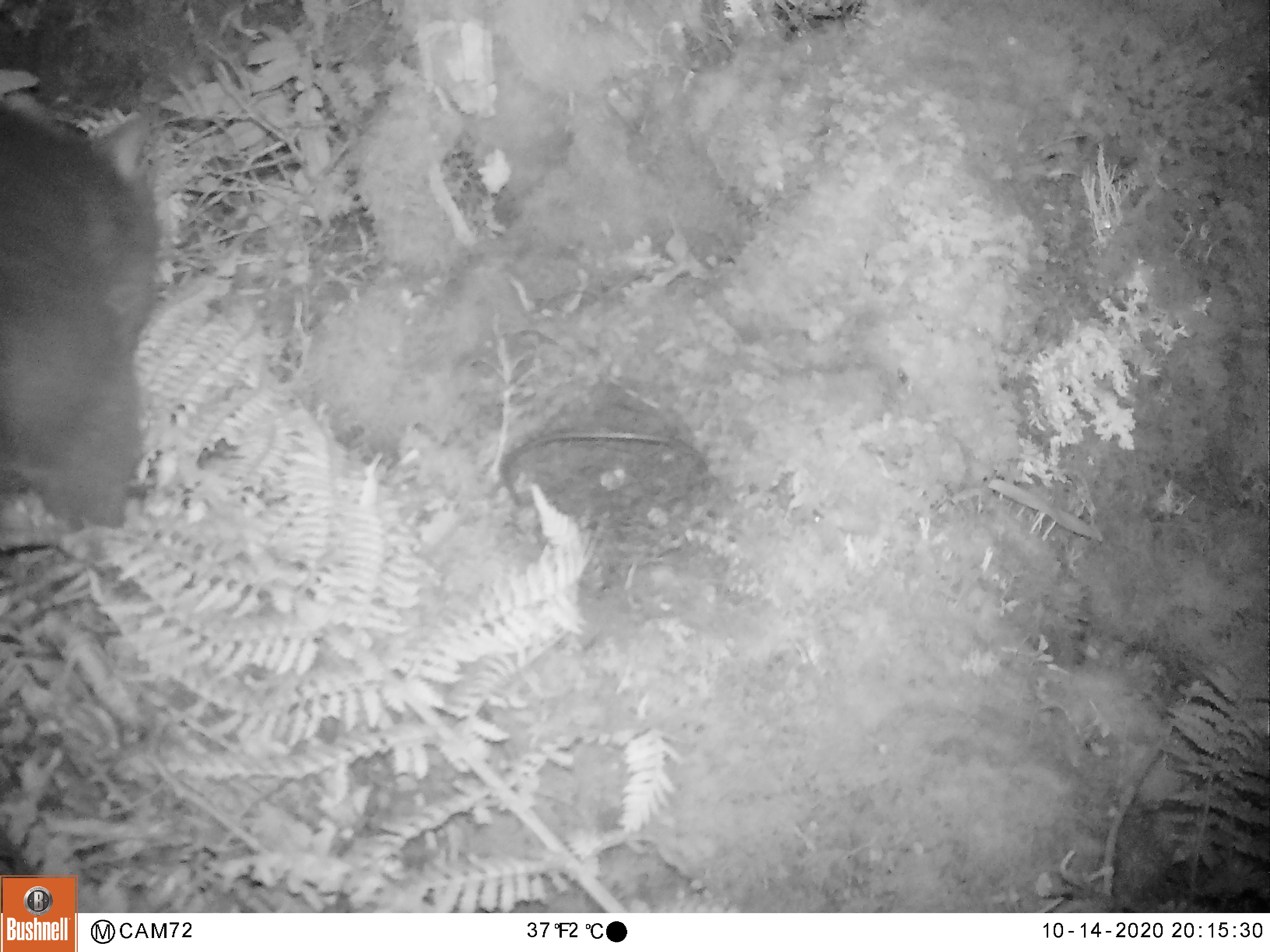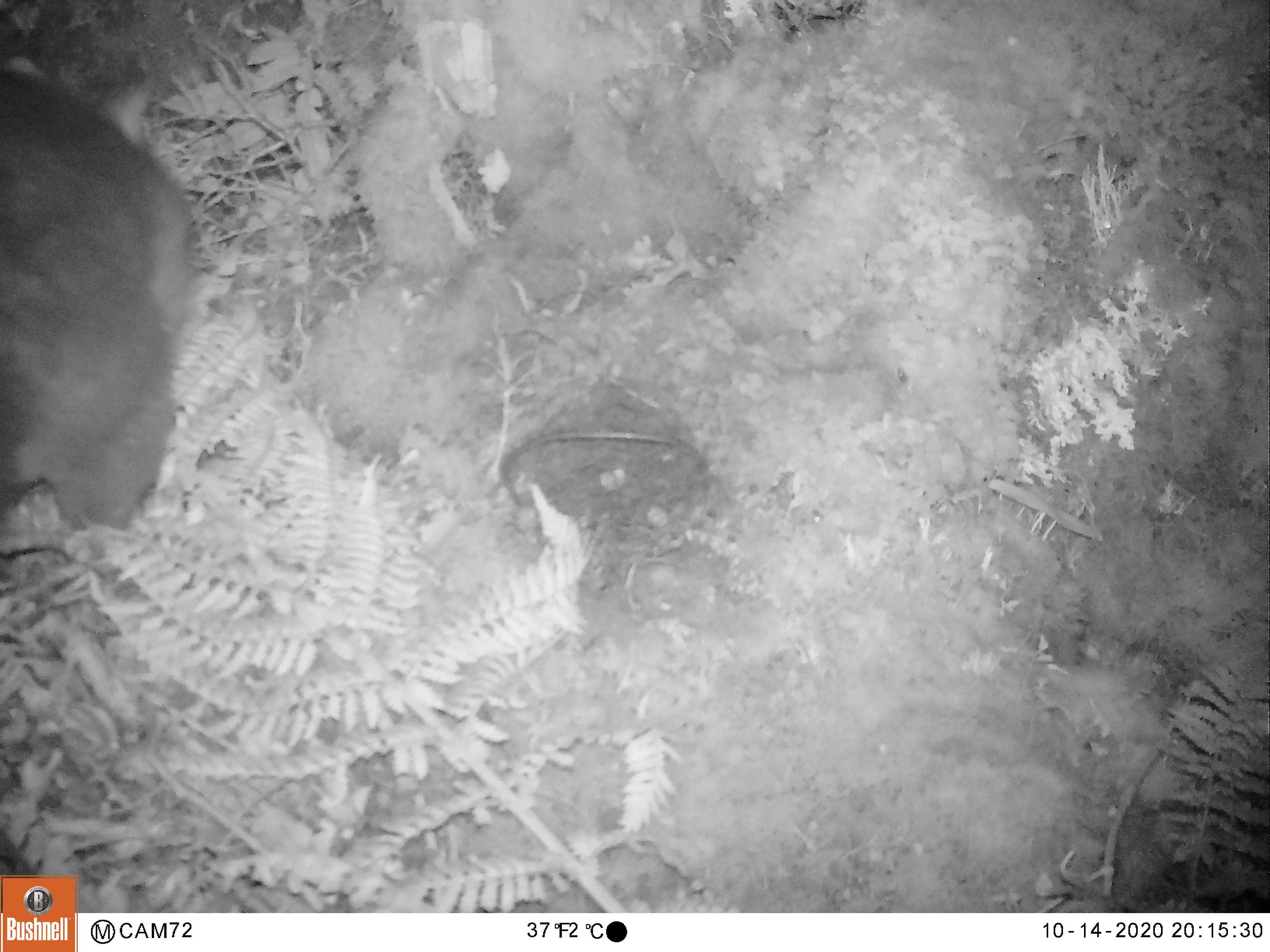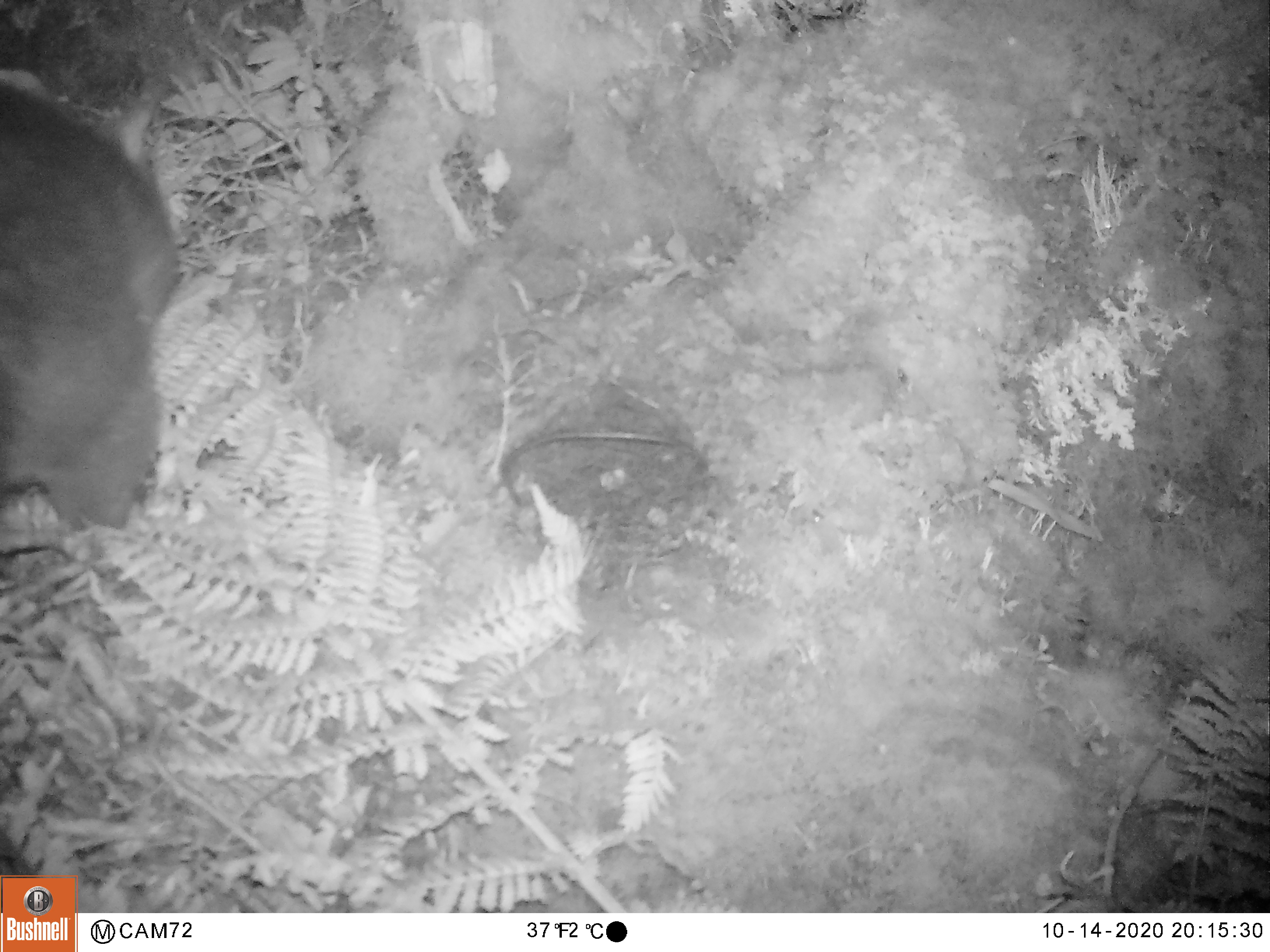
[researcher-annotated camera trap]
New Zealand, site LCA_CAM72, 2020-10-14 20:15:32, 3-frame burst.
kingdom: Animalia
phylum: Chordata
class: Mammalia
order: Diprotodontia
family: Phalangeridae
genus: Trichosurus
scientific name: Trichosurus vulpecula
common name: common brushtail possum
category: possum